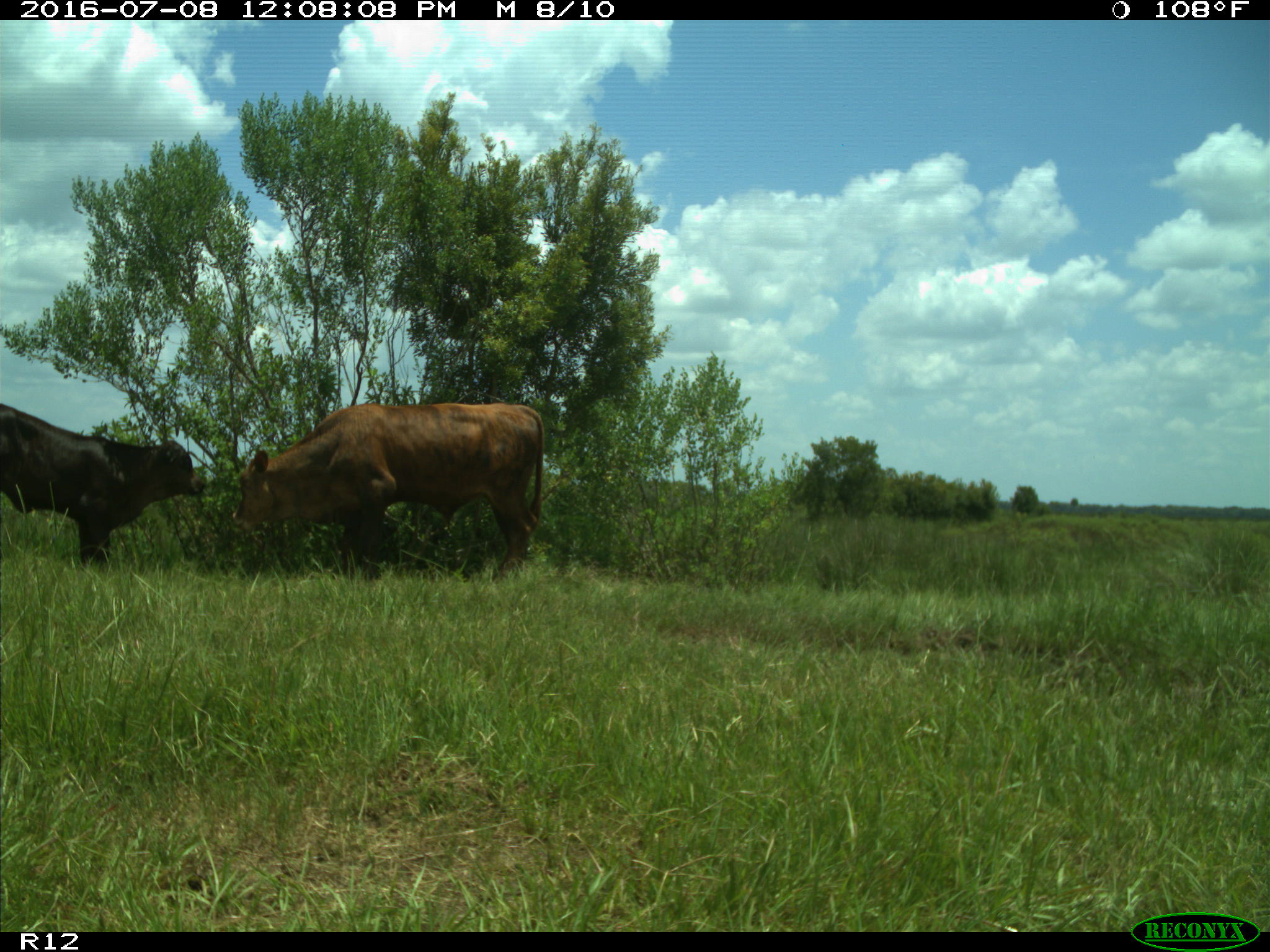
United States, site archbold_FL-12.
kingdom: Animalia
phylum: Chordata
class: Mammalia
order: Artiodactyla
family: Bovidae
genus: Bos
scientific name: Bos taurus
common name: domestic cow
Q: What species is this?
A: Bos taurus (domestic cow).